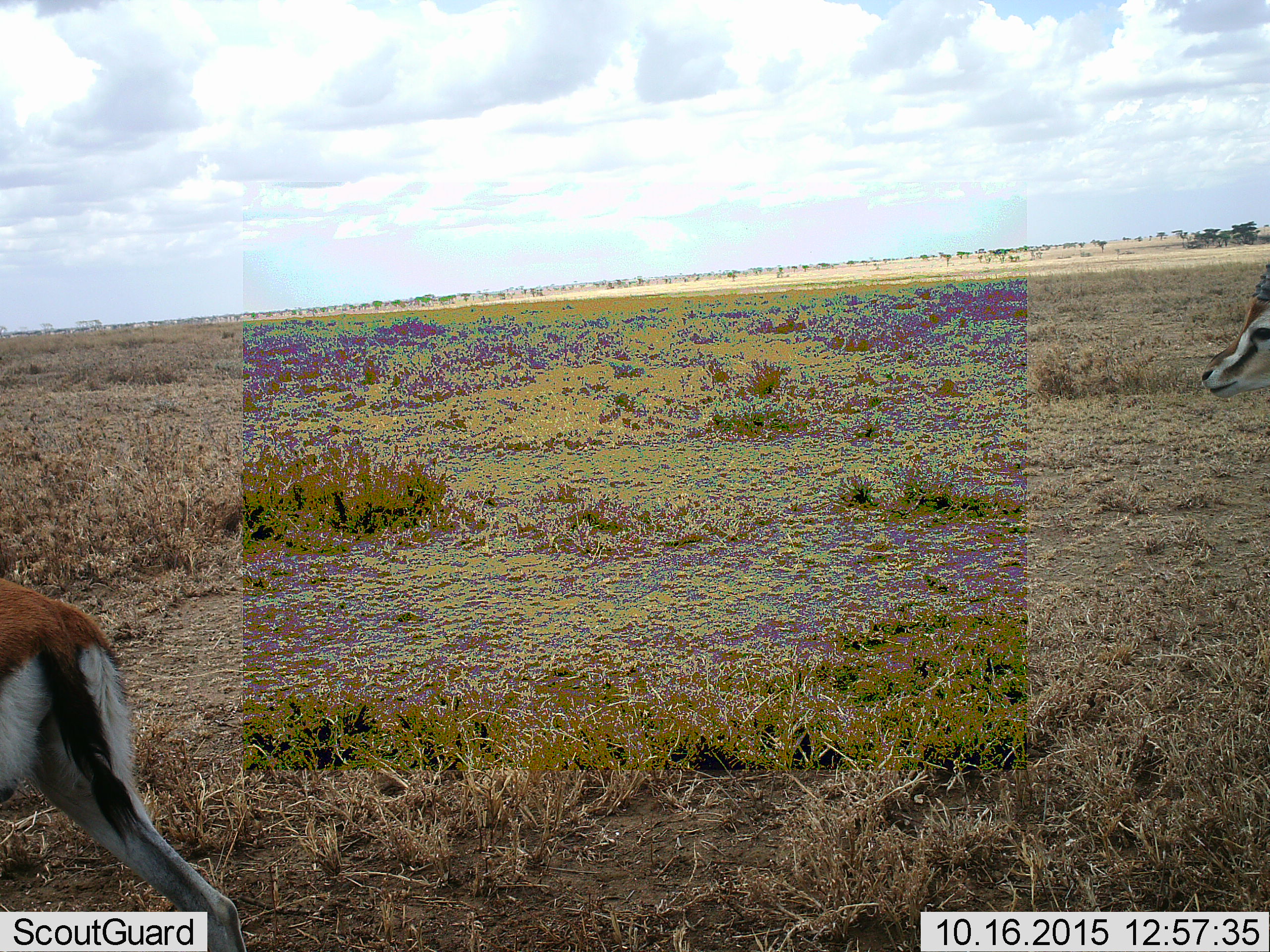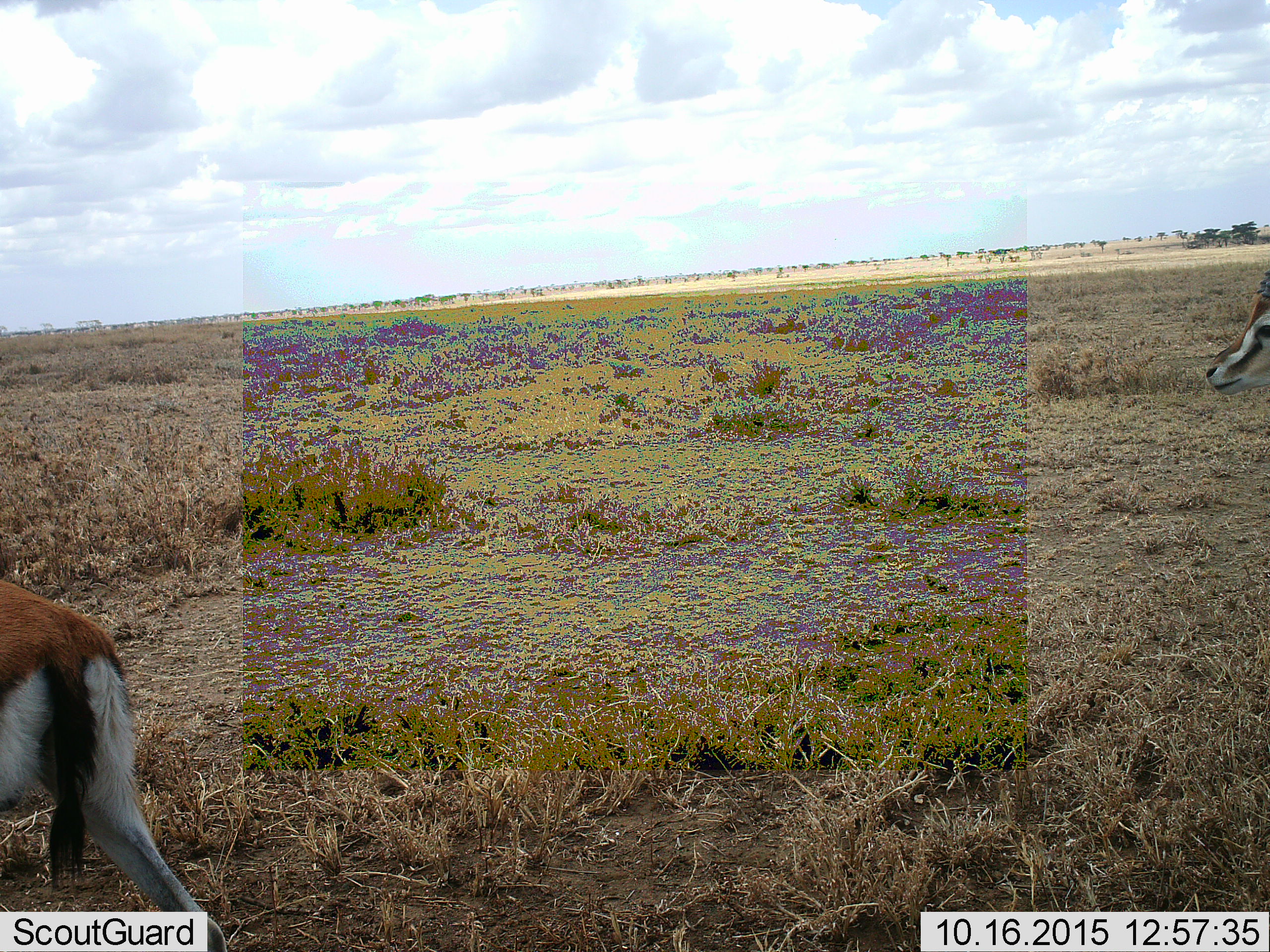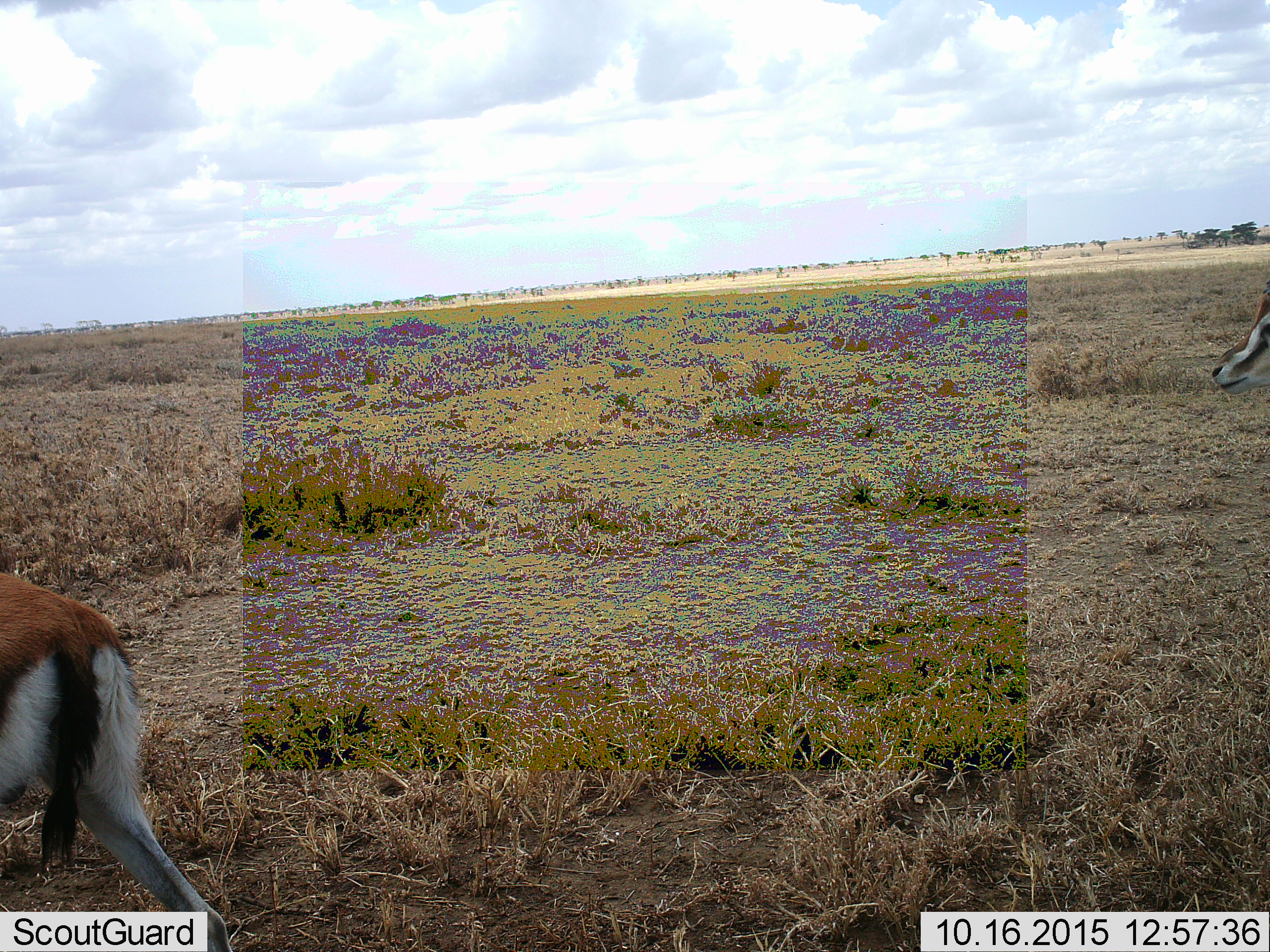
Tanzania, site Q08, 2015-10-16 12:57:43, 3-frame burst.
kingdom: Animalia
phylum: Chordata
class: Mammalia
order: Artiodactyla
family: Bovidae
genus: Eudorcas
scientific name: Eudorcas thomsonii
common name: thomson's gazelle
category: gazellethomsons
Gazellethomsons (thomson's gazelle) (Eudorcas thomsonii), count 2. Behavior (volunteer vote fractions): standing 57%, resting 0%, moving 43%, interacting 0%. Young present (vote fraction): 0%. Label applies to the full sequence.